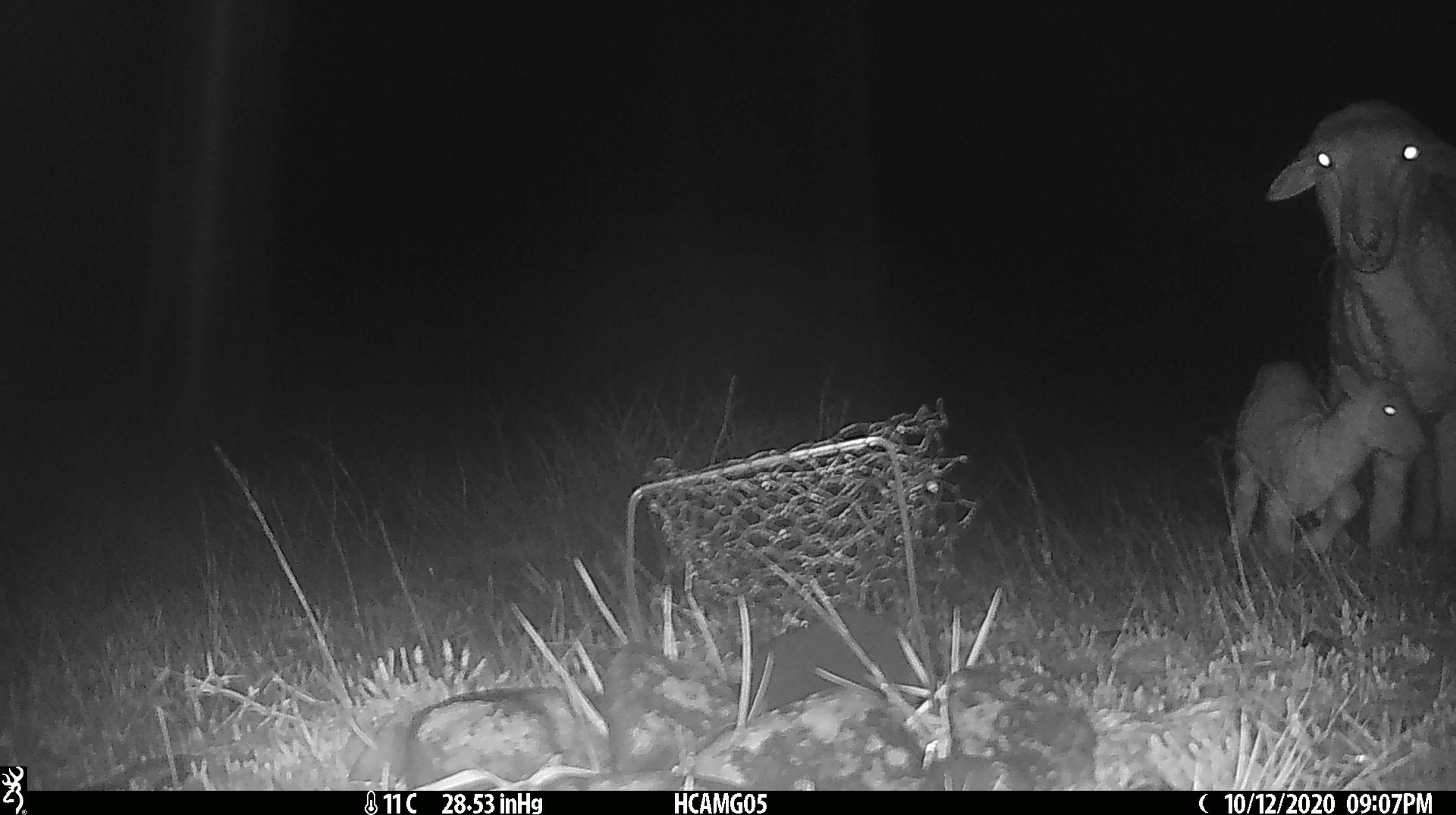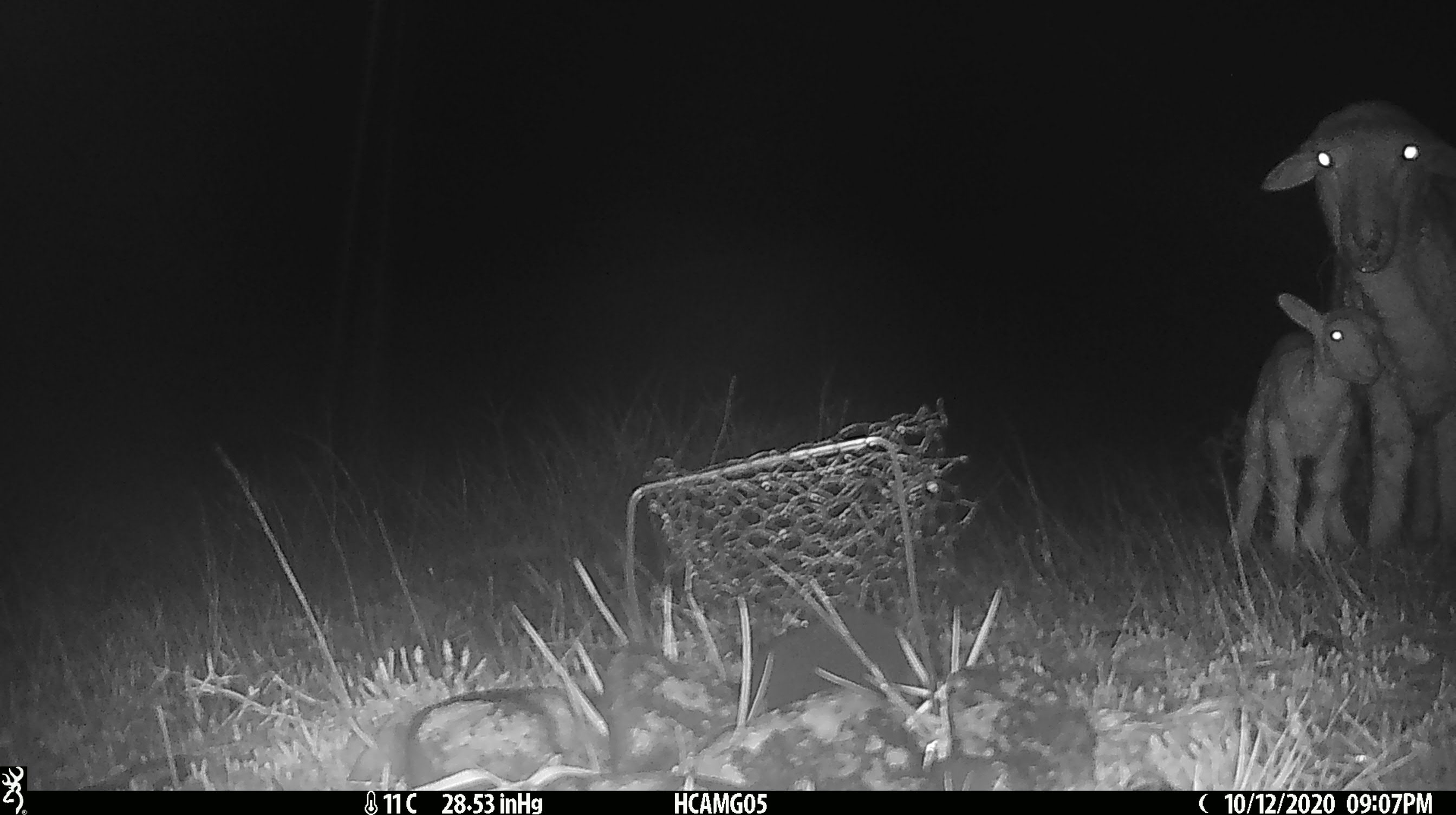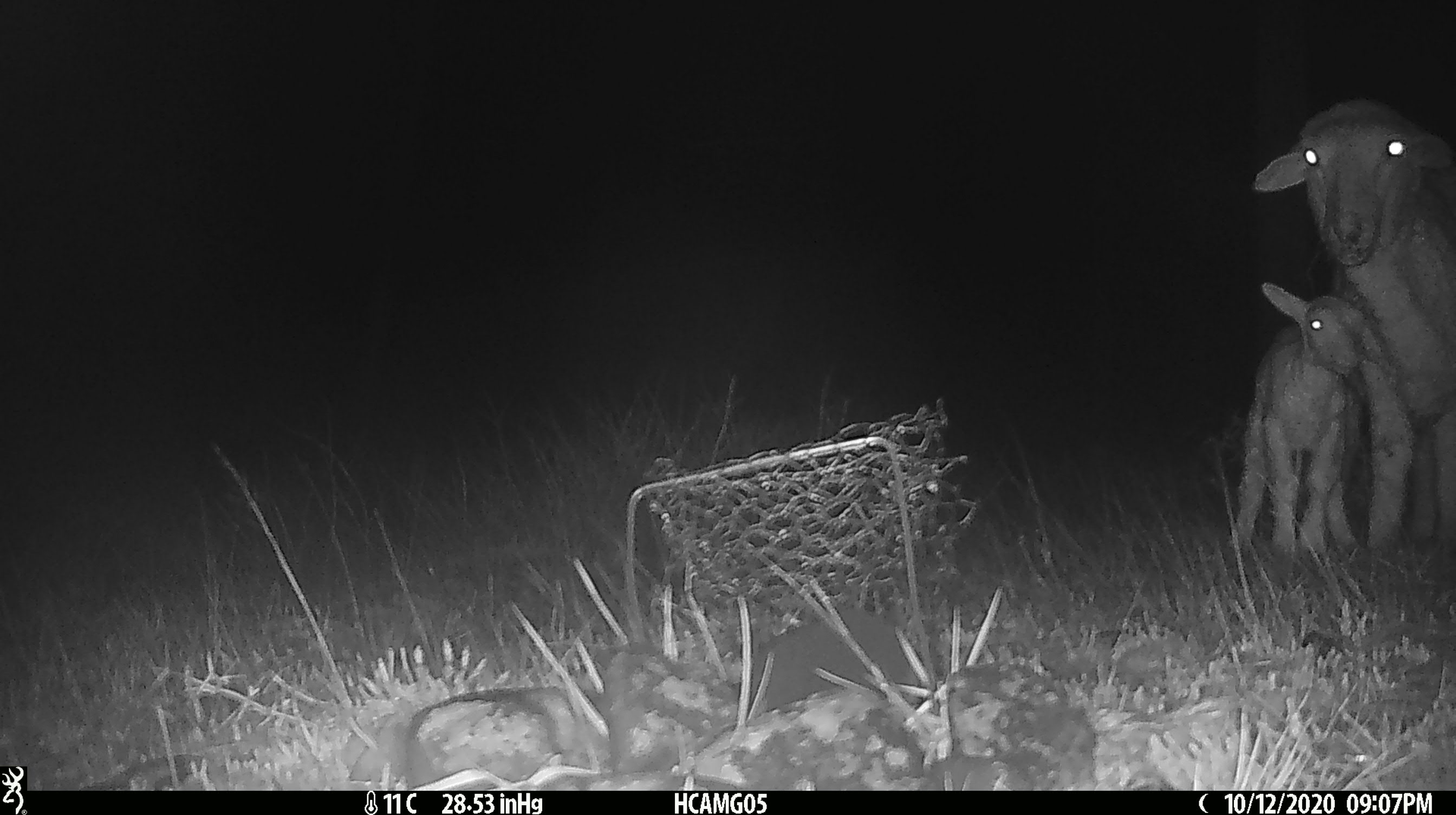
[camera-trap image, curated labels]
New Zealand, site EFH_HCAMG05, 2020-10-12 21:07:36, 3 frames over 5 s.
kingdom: Animalia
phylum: Chordata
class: Mammalia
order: Artiodactyla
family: Bovidae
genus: Ovis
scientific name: Ovis aries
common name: domestic sheep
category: sheep